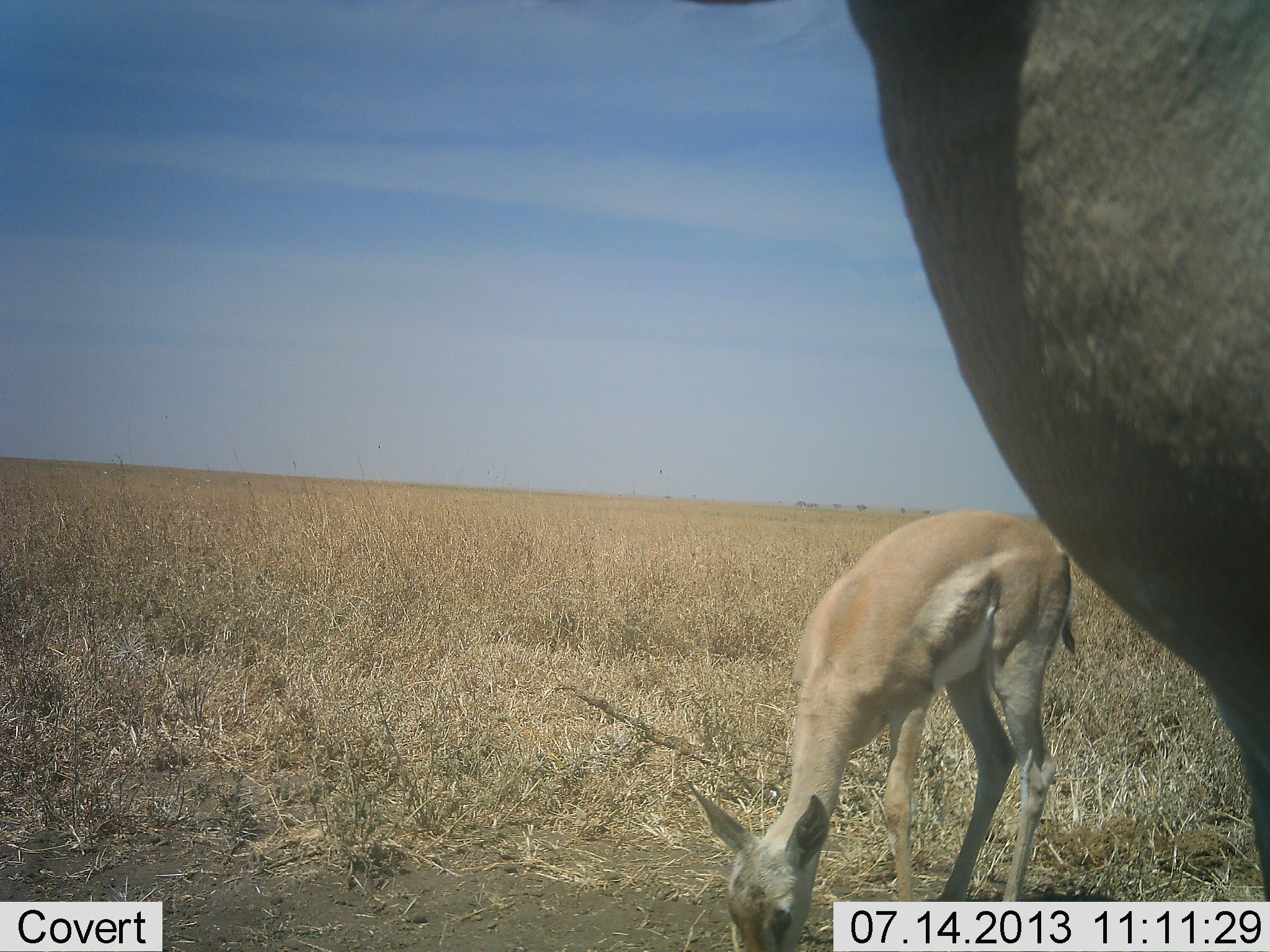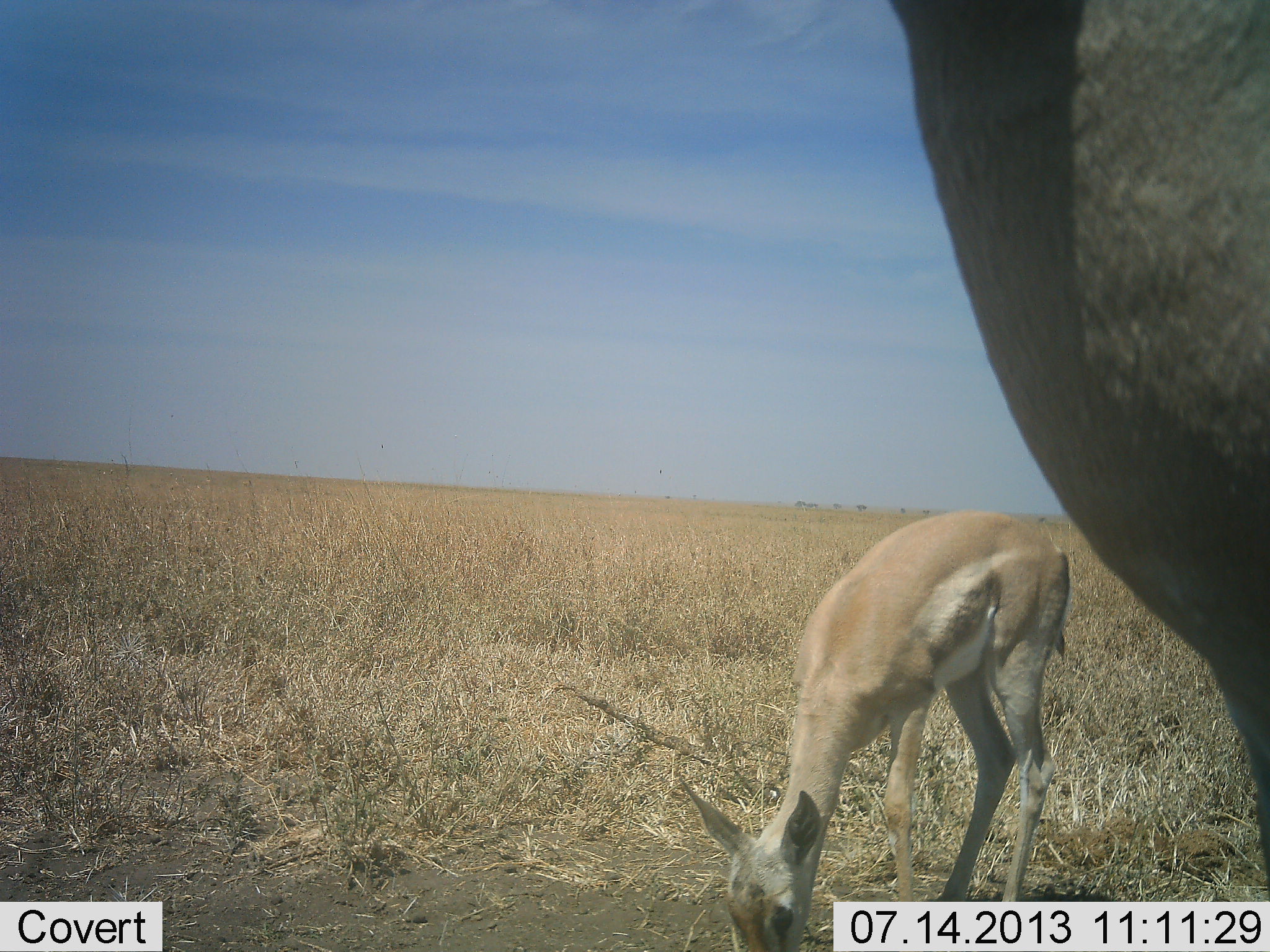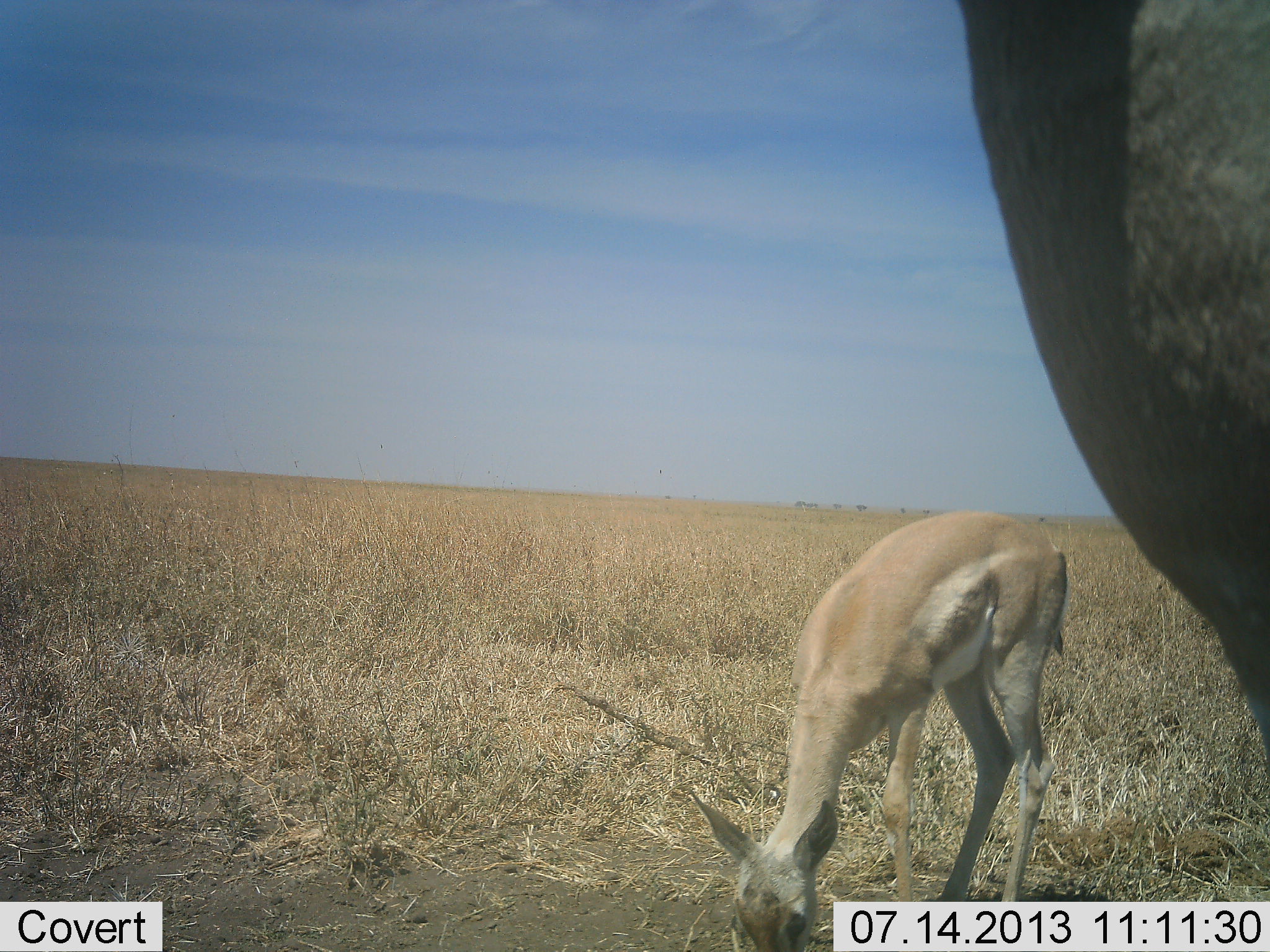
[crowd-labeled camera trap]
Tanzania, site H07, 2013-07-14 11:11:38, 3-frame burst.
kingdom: Animalia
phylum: Chordata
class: Mammalia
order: Artiodactyla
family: Bovidae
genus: Nanger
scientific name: Nanger granti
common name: grant's gazelle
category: gazellegrants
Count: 2.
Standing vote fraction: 90%.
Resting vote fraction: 0%.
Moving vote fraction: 0%.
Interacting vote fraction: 0%.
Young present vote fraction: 30%.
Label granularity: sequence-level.